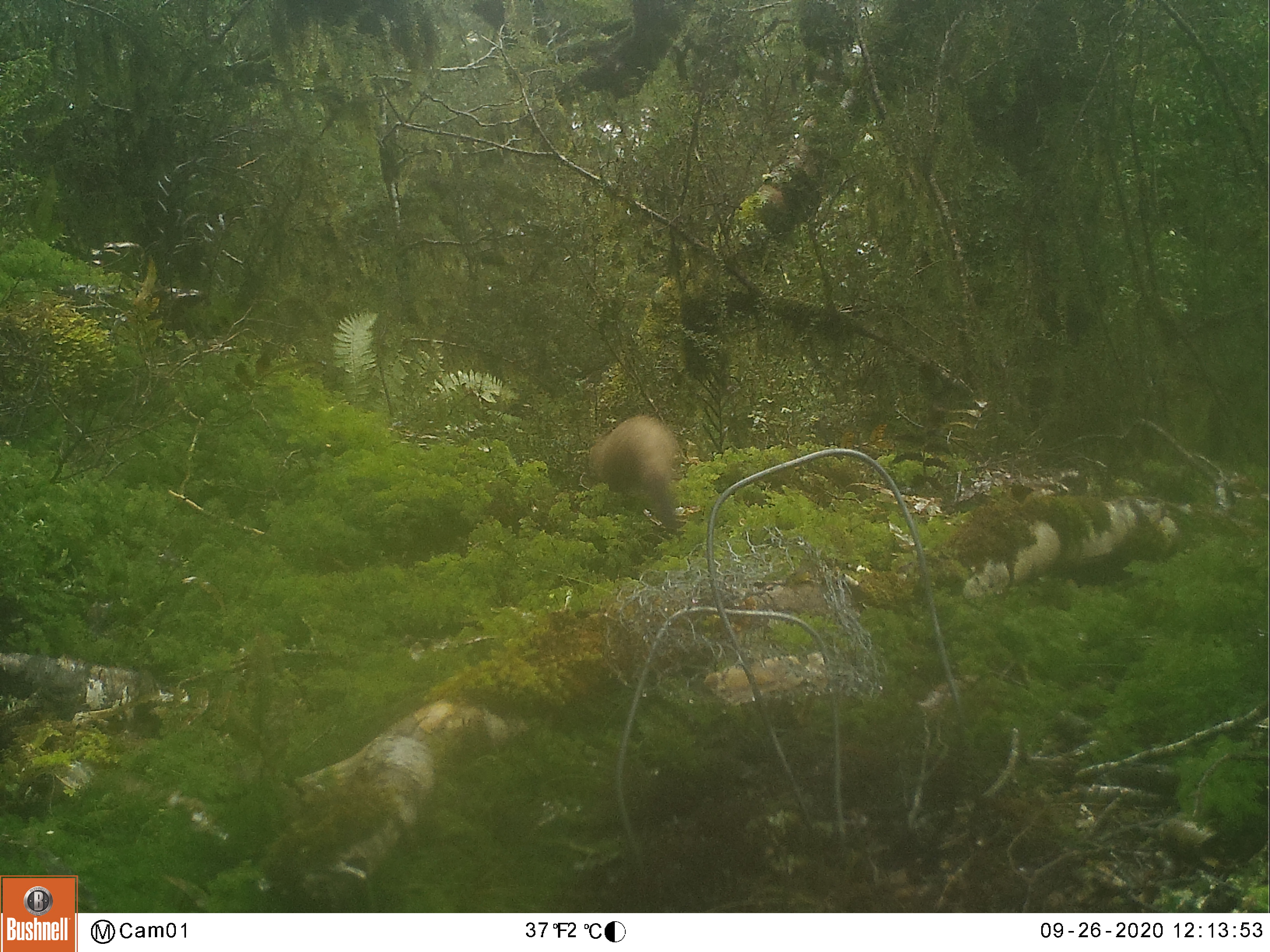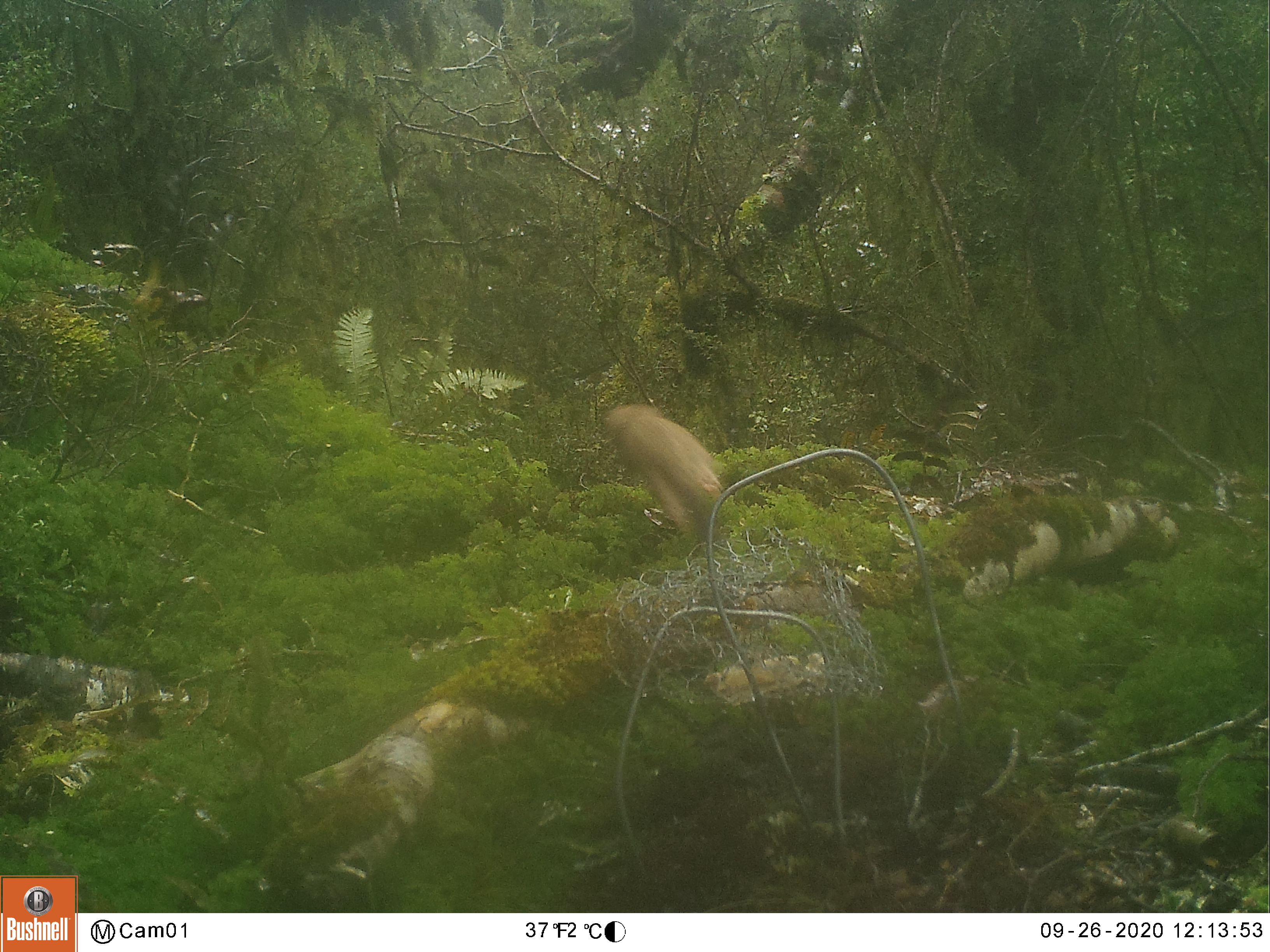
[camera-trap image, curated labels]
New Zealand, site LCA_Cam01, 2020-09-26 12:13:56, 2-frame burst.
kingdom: Animalia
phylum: Chordata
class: Mammalia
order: Carnivora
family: Mustelidae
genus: Mustela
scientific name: Mustela erminea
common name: stoat